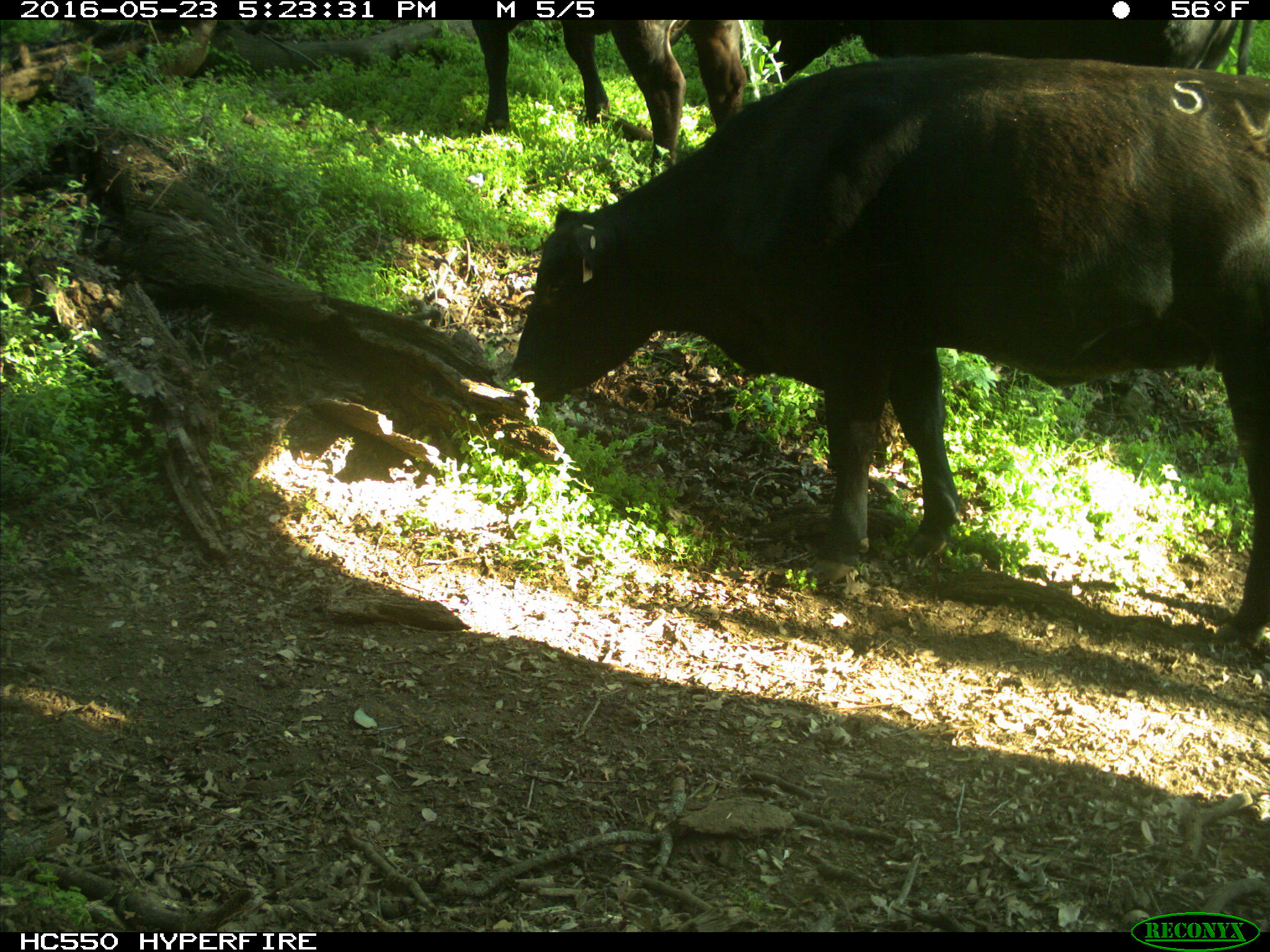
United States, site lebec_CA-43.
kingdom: Animalia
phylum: Chordata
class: Mammalia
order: Artiodactyla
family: Bovidae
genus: Bos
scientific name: Bos taurus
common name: domestic cow